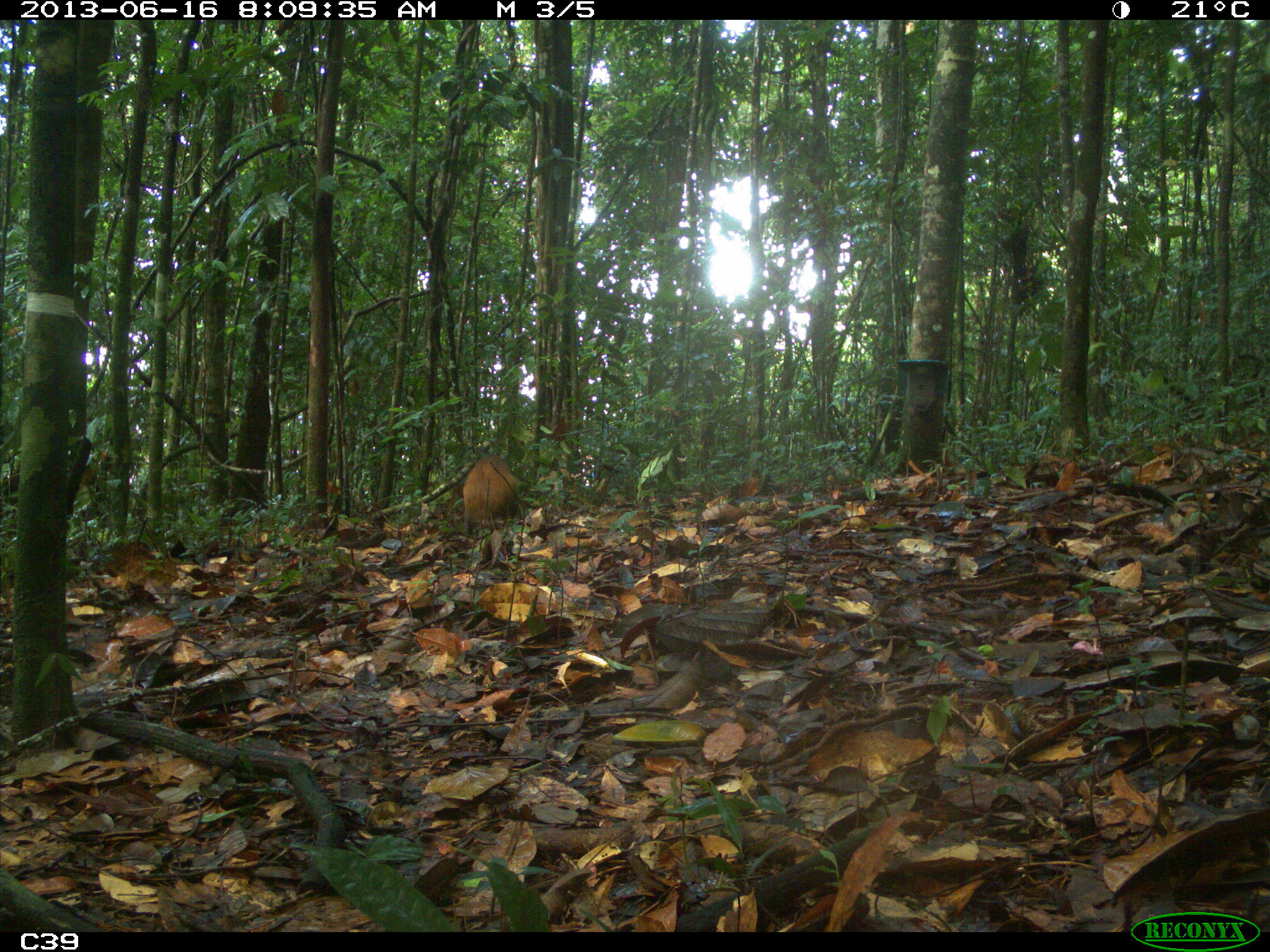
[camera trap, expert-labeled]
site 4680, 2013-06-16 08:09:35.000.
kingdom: Animalia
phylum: Chordata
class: Mammalia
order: Rodentia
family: Dasyproctidae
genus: Dasyprocta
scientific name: Dasyprocta leporina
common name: red-rumped agouti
Dasyprocta leporina (red-rumped agouti), count 1, age adult.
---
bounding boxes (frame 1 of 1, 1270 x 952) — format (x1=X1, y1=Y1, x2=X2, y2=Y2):
dasyprocta leporina: (x1=462, y1=452, x2=519, y2=538)